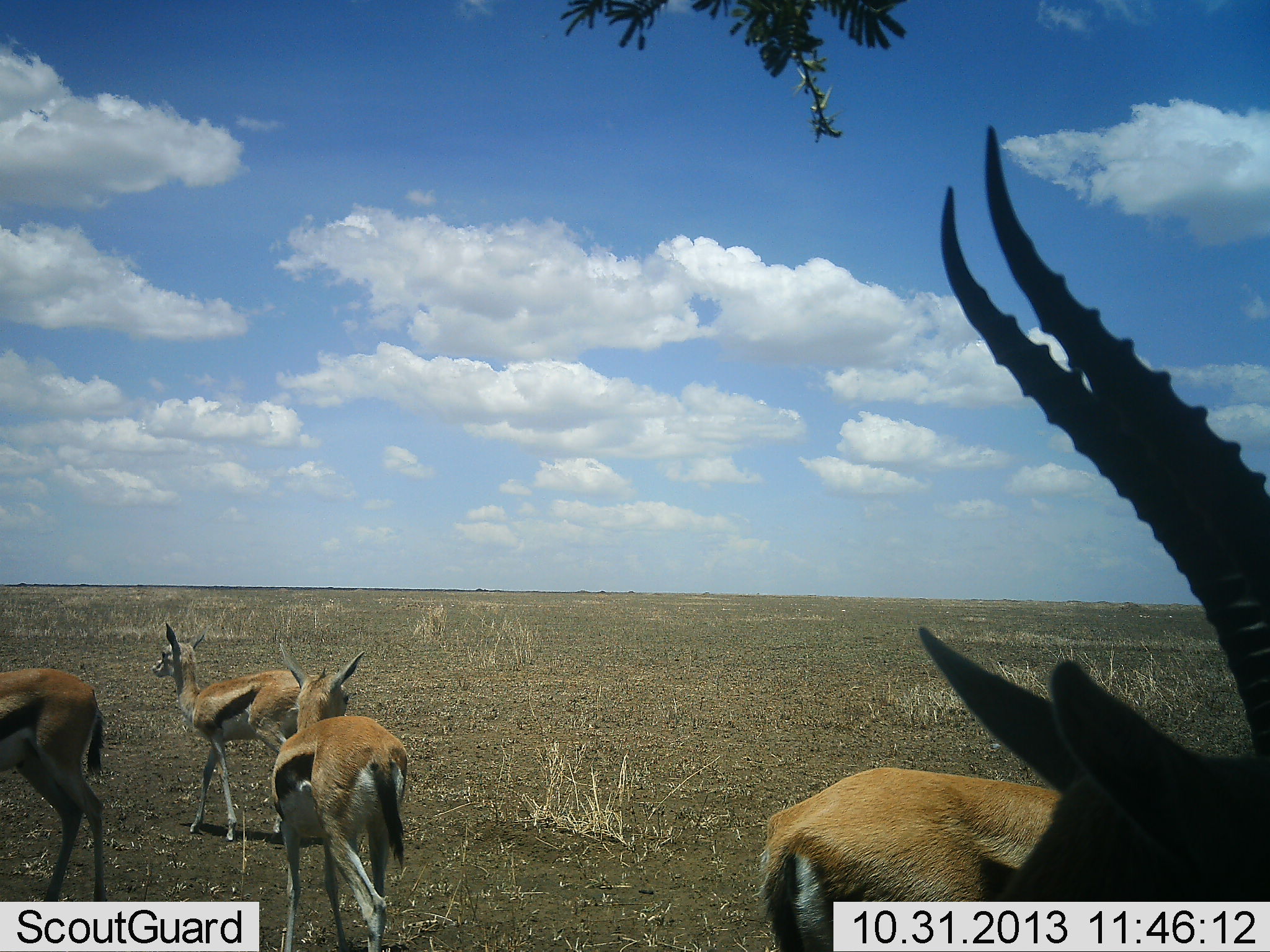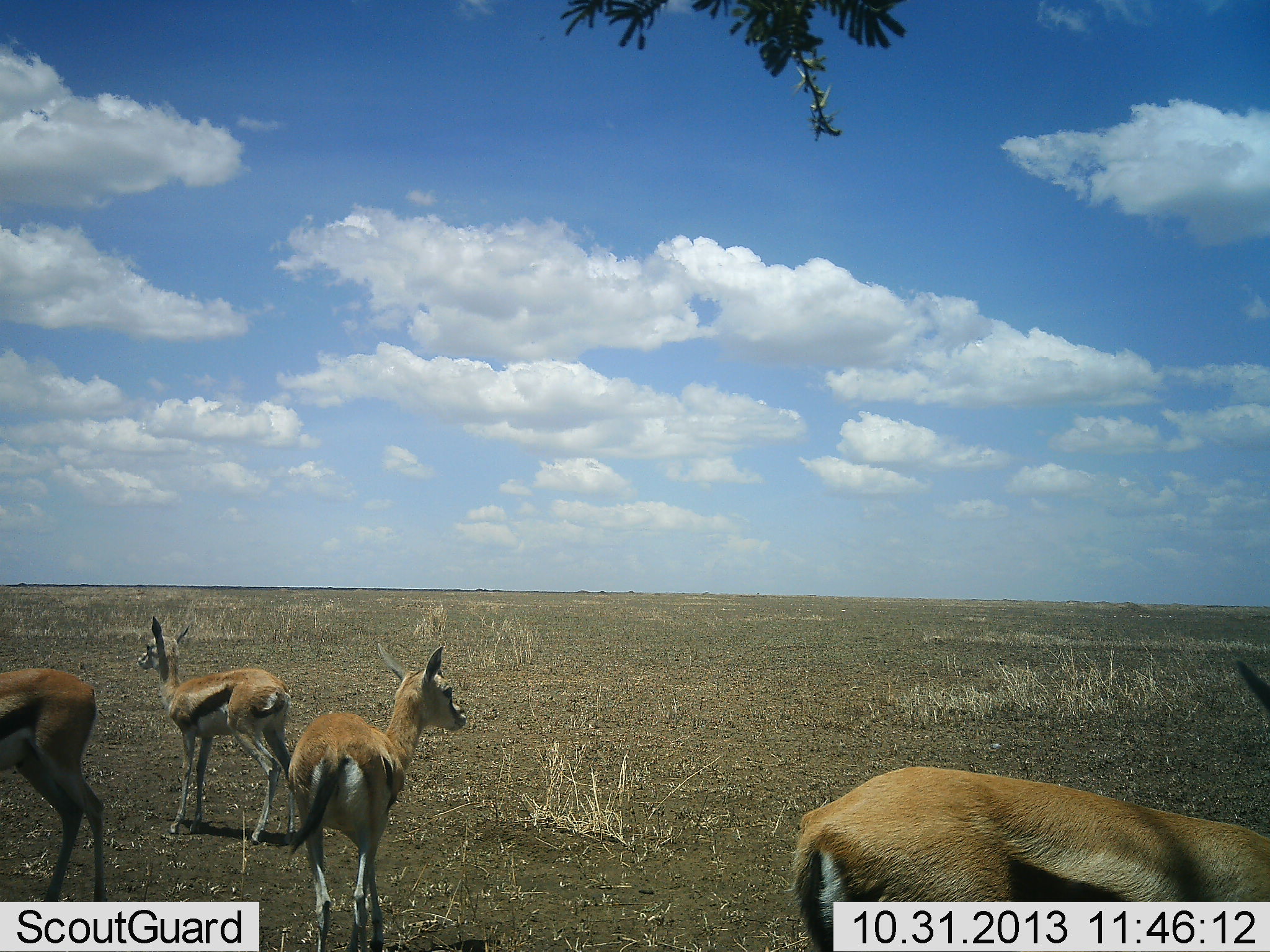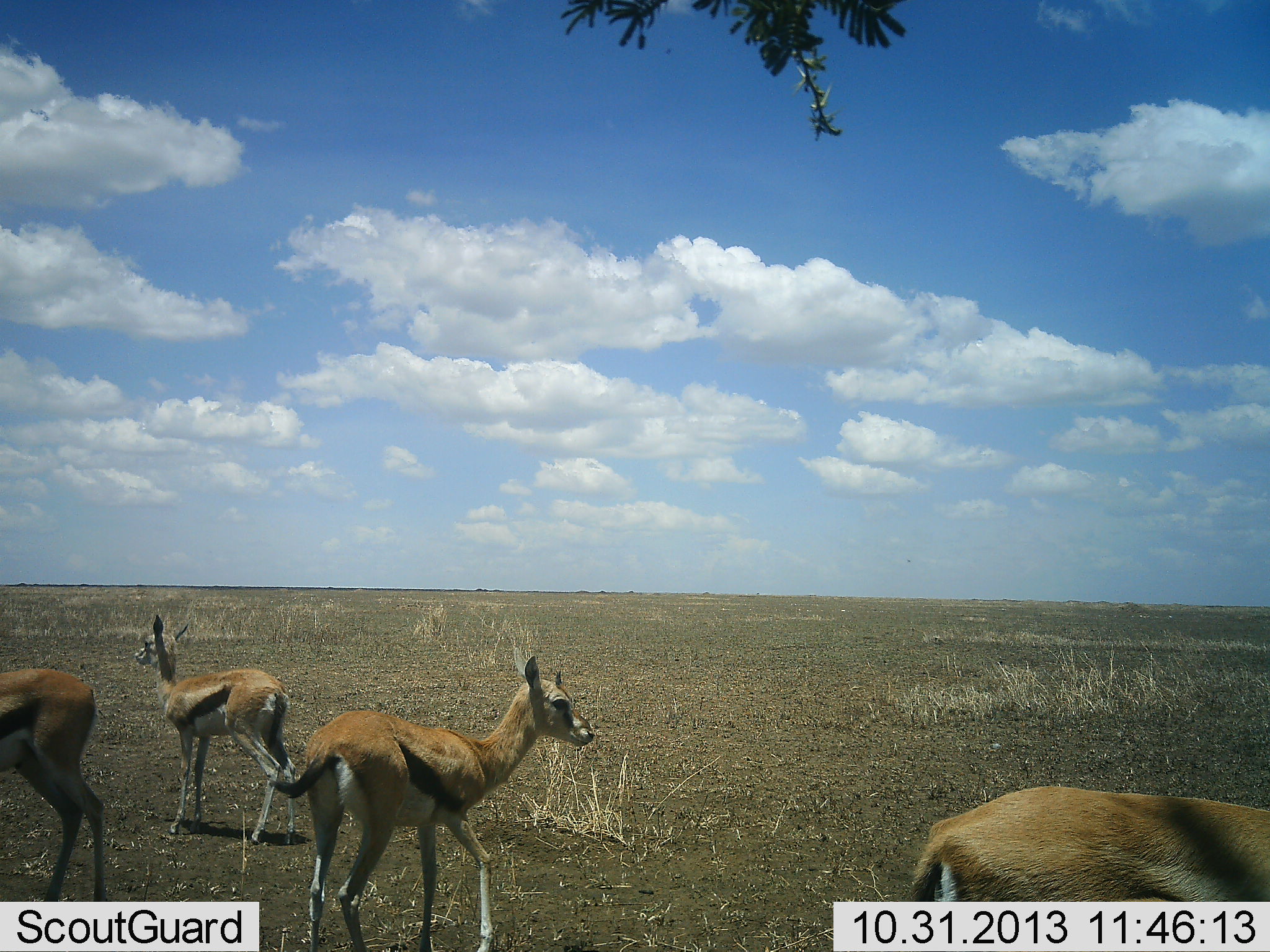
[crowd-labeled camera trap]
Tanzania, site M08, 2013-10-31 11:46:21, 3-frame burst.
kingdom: Animalia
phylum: Chordata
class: Mammalia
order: Artiodactyla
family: Bovidae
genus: Eudorcas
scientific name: Eudorcas thomsonii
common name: thomson's gazelle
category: gazellethomsons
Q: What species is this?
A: Gazellethomsons (thomson's gazelle) (Eudorcas thomsonii).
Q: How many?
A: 5.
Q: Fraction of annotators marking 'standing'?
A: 87%.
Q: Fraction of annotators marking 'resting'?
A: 0%.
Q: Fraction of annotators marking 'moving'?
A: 56%.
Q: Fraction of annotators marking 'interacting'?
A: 3%.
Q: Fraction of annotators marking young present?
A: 5%.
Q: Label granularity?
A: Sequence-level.